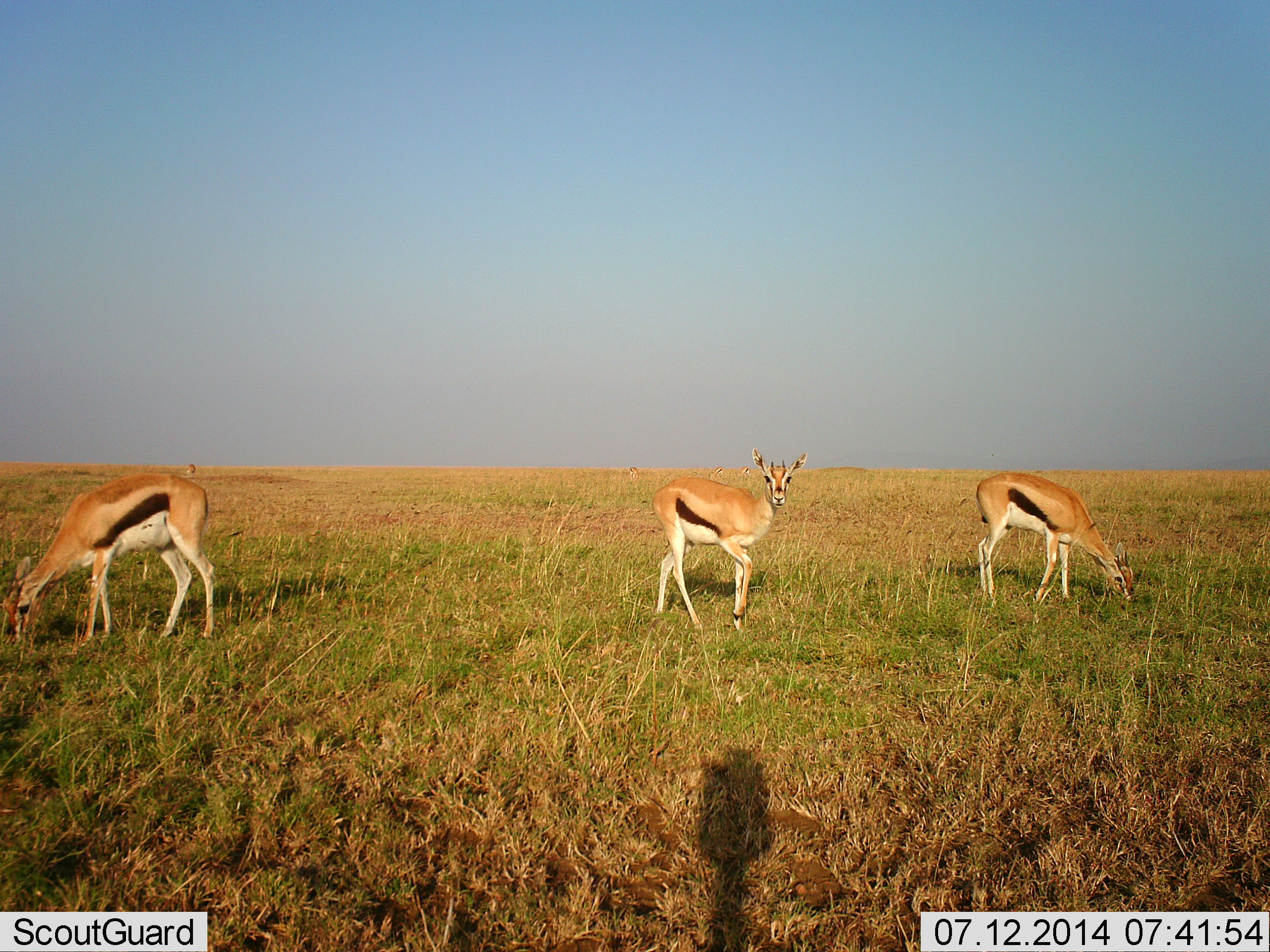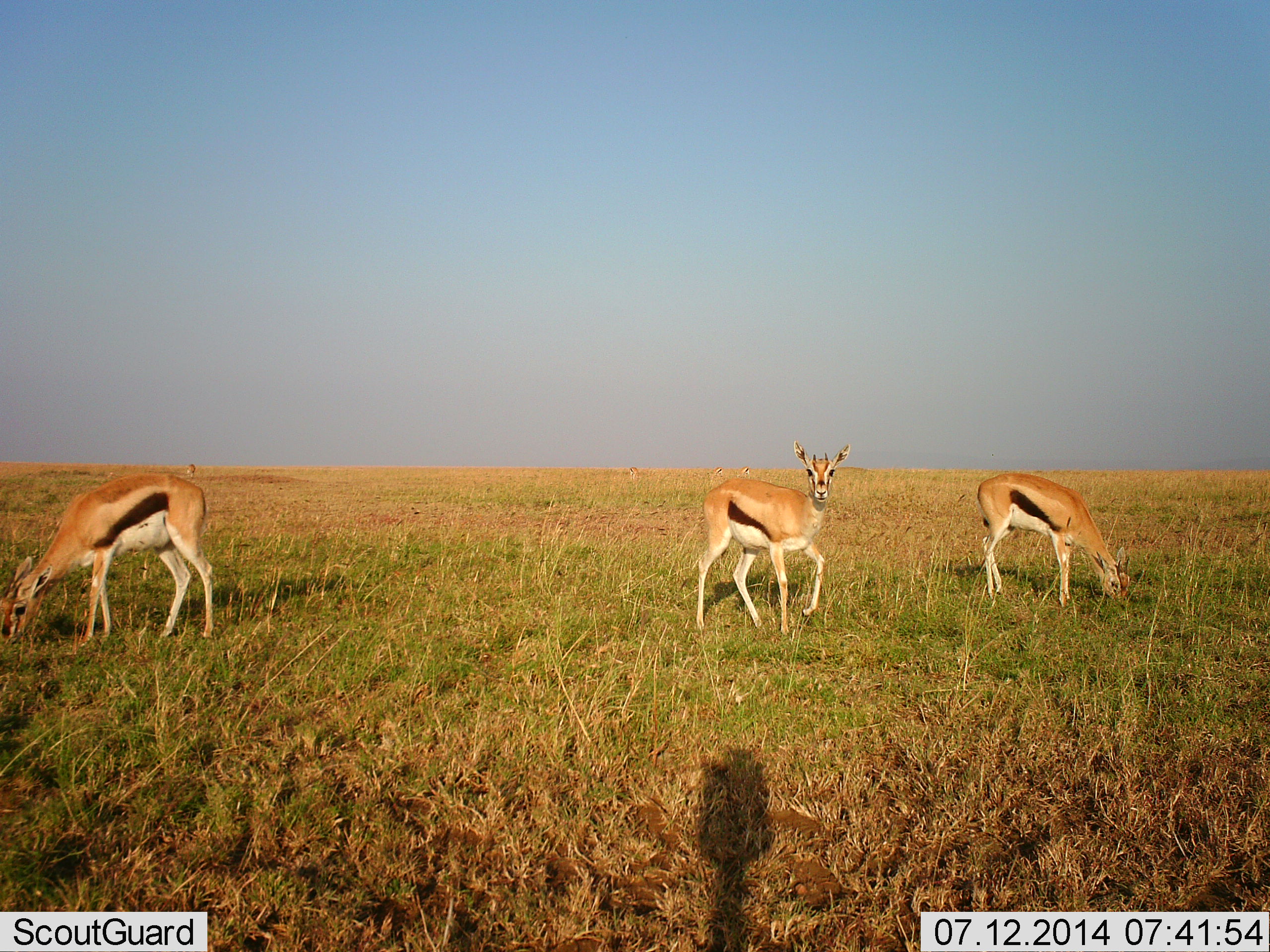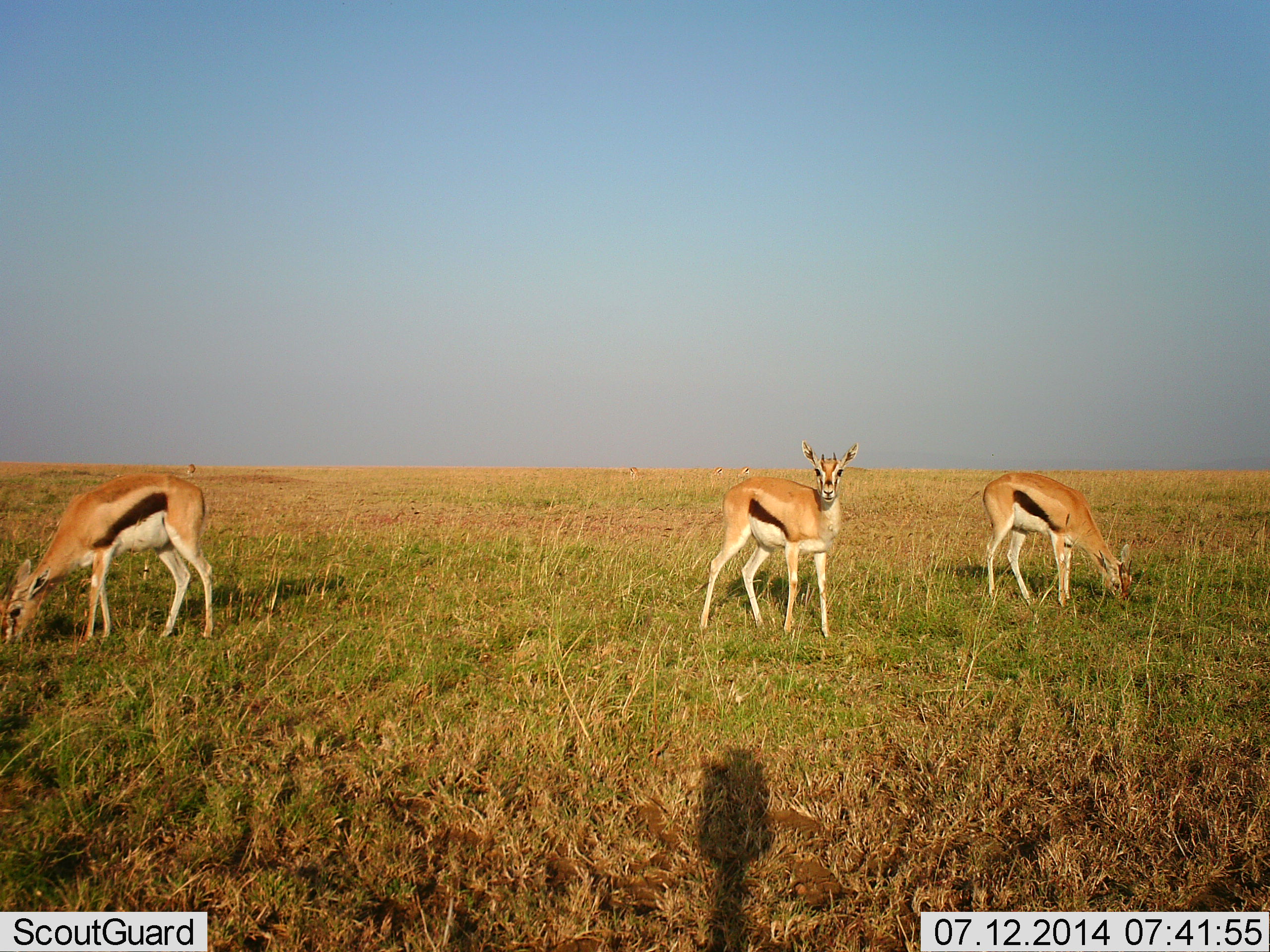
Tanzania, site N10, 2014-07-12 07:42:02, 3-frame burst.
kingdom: Animalia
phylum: Chordata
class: Mammalia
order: Artiodactyla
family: Bovidae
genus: Eudorcas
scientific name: Eudorcas thomsonii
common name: thomson's gazelle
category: gazellethomsons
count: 3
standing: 50%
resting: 0%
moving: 50%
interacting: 0%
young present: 0%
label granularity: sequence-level